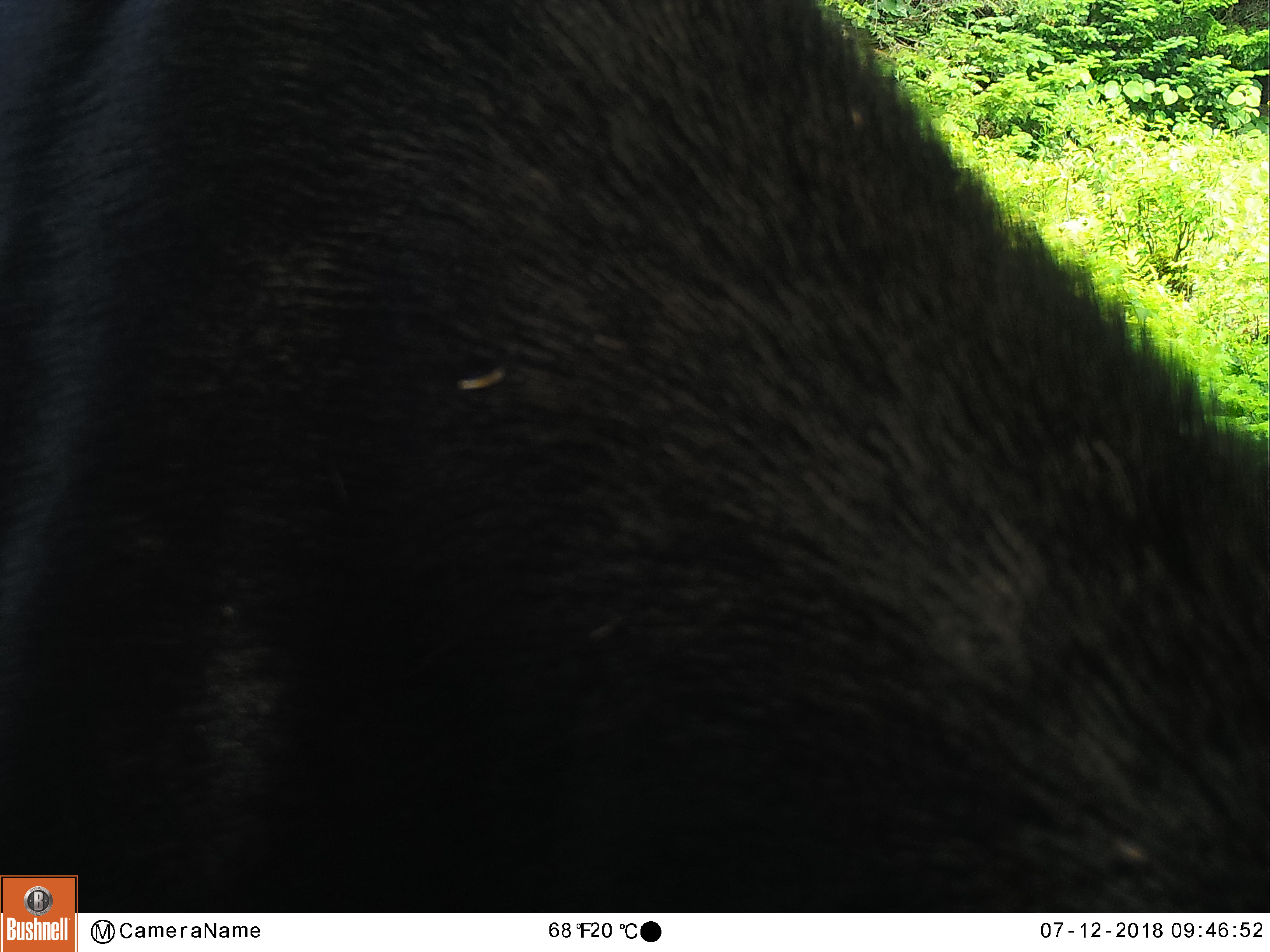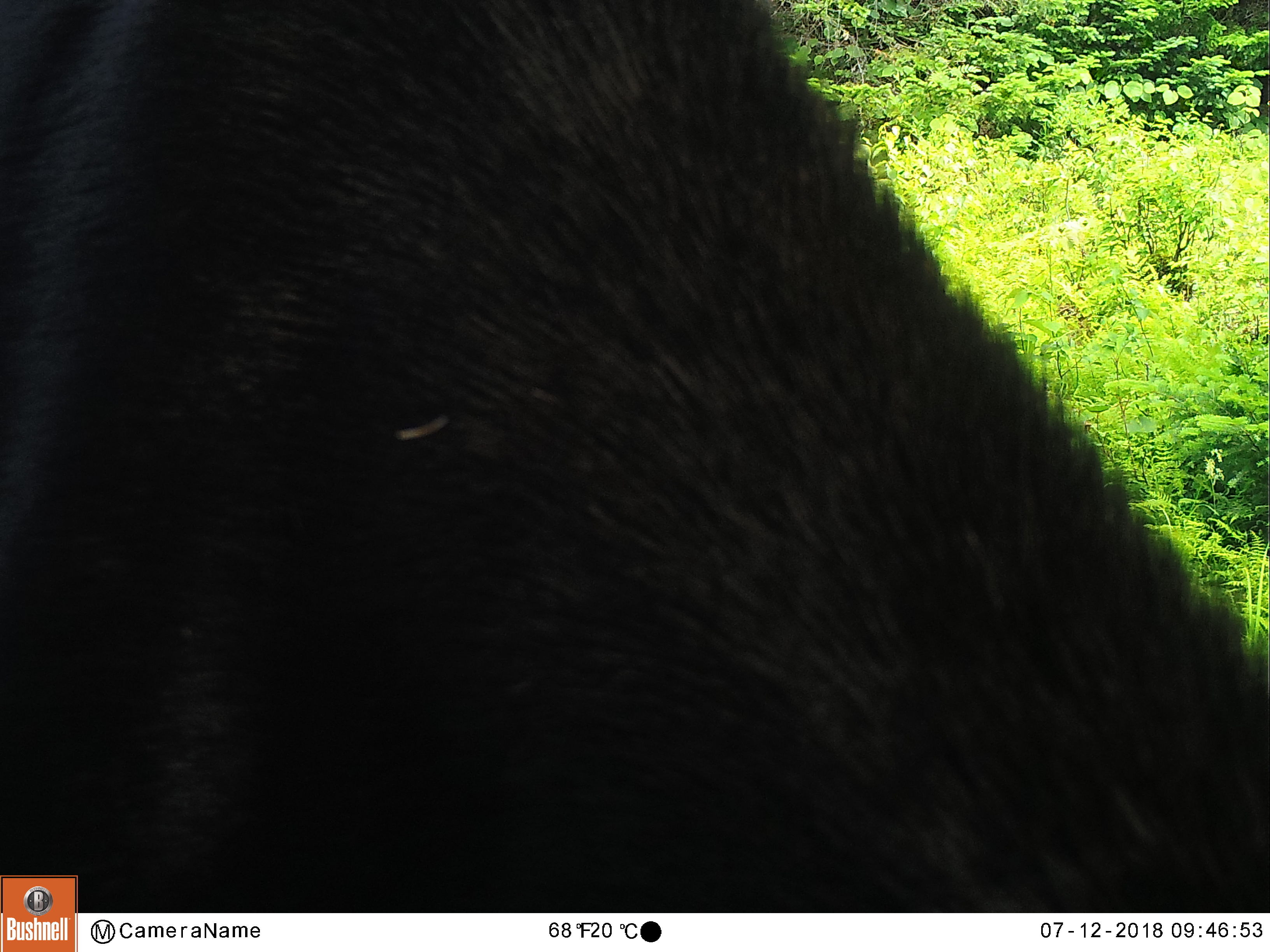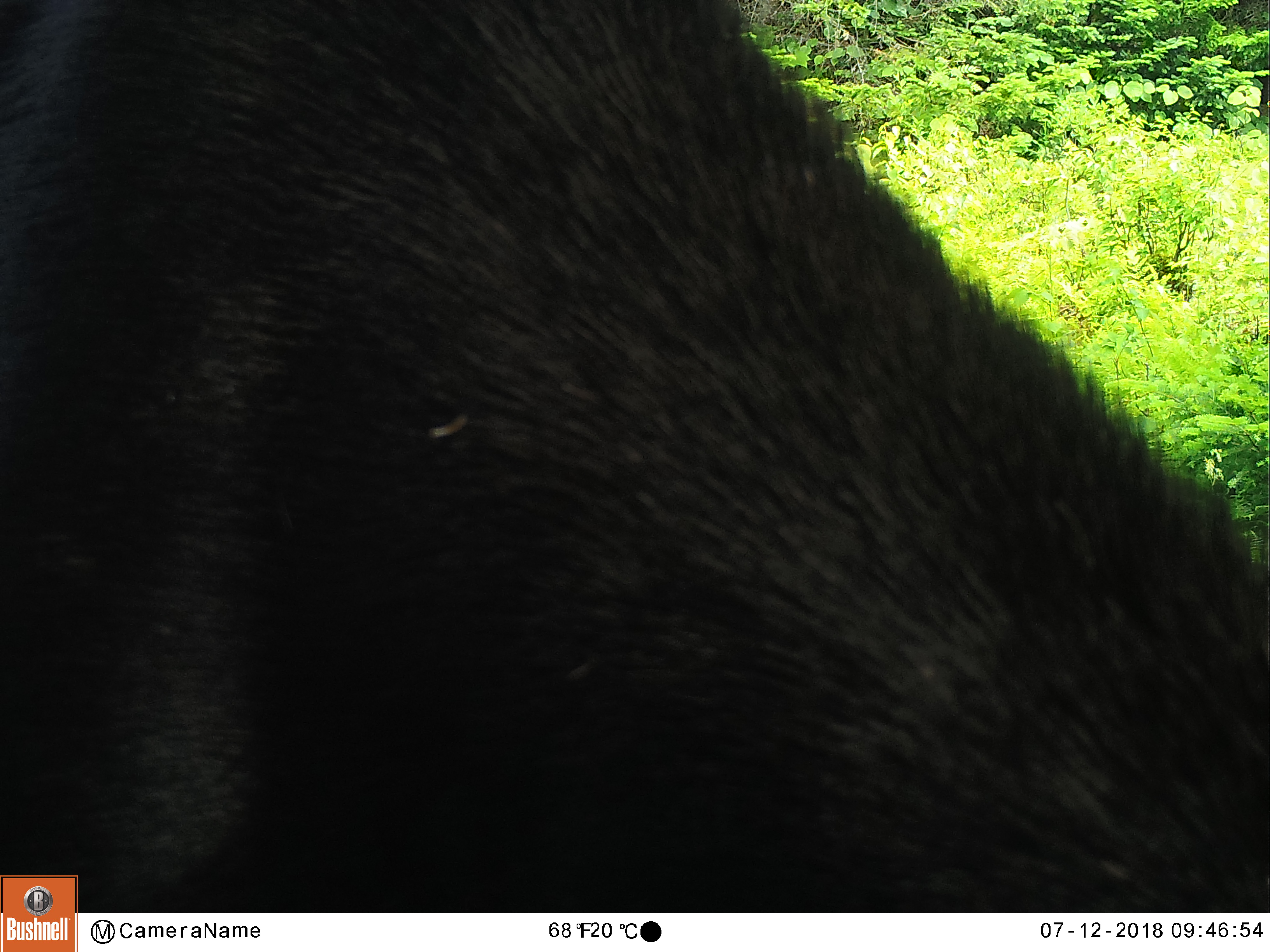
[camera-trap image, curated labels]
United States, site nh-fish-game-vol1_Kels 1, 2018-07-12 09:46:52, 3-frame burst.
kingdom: Animalia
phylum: Chordata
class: Mammalia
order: Artiodactyla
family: Cervidae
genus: Alces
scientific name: Alces alces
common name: moose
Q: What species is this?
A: Moose (Alces alces).